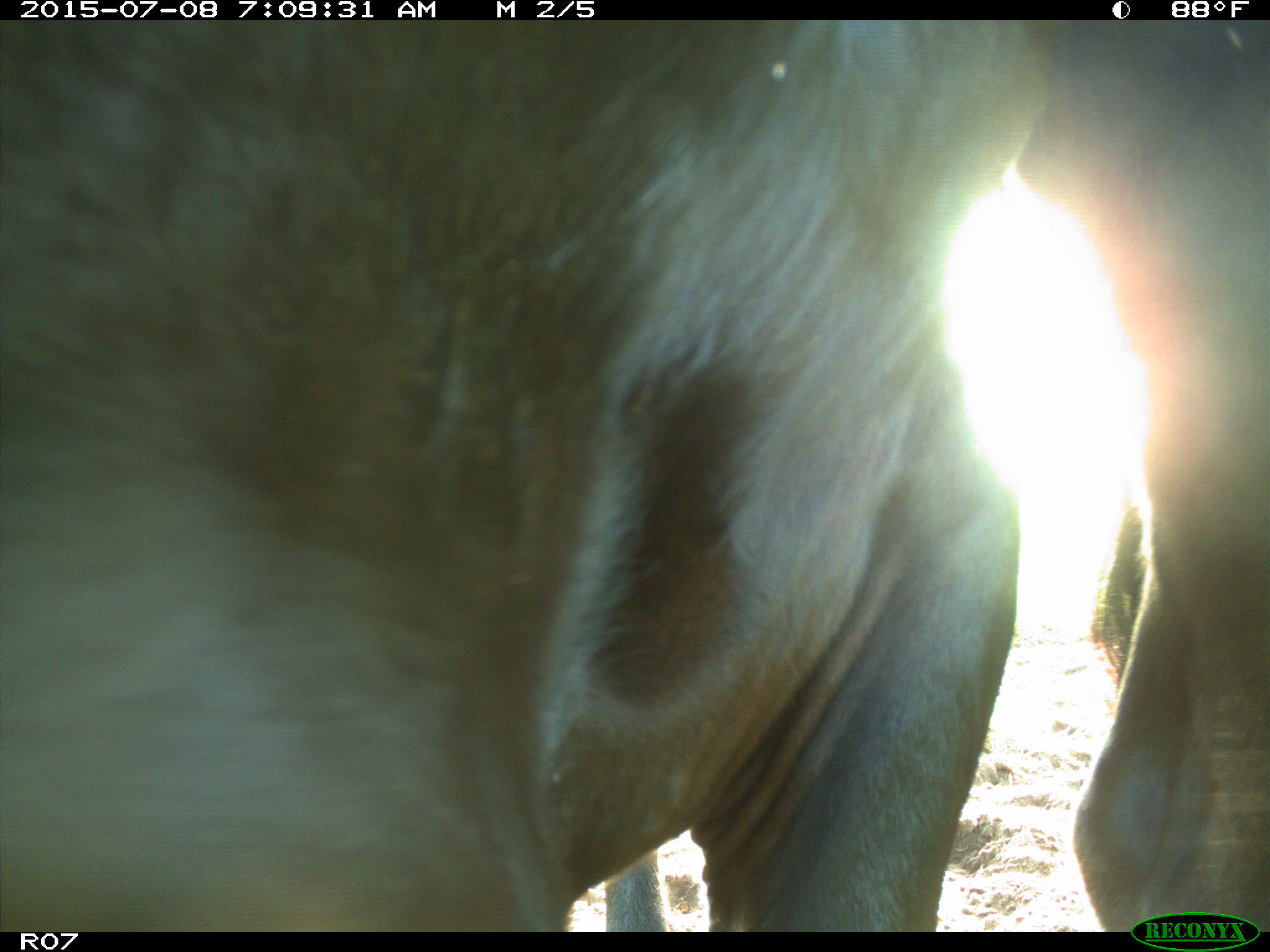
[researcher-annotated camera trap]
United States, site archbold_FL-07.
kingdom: Animalia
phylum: Chordata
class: Mammalia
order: Artiodactyla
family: Bovidae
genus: Bos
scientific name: Bos taurus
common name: domestic cow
Bos taurus (domestic cow).